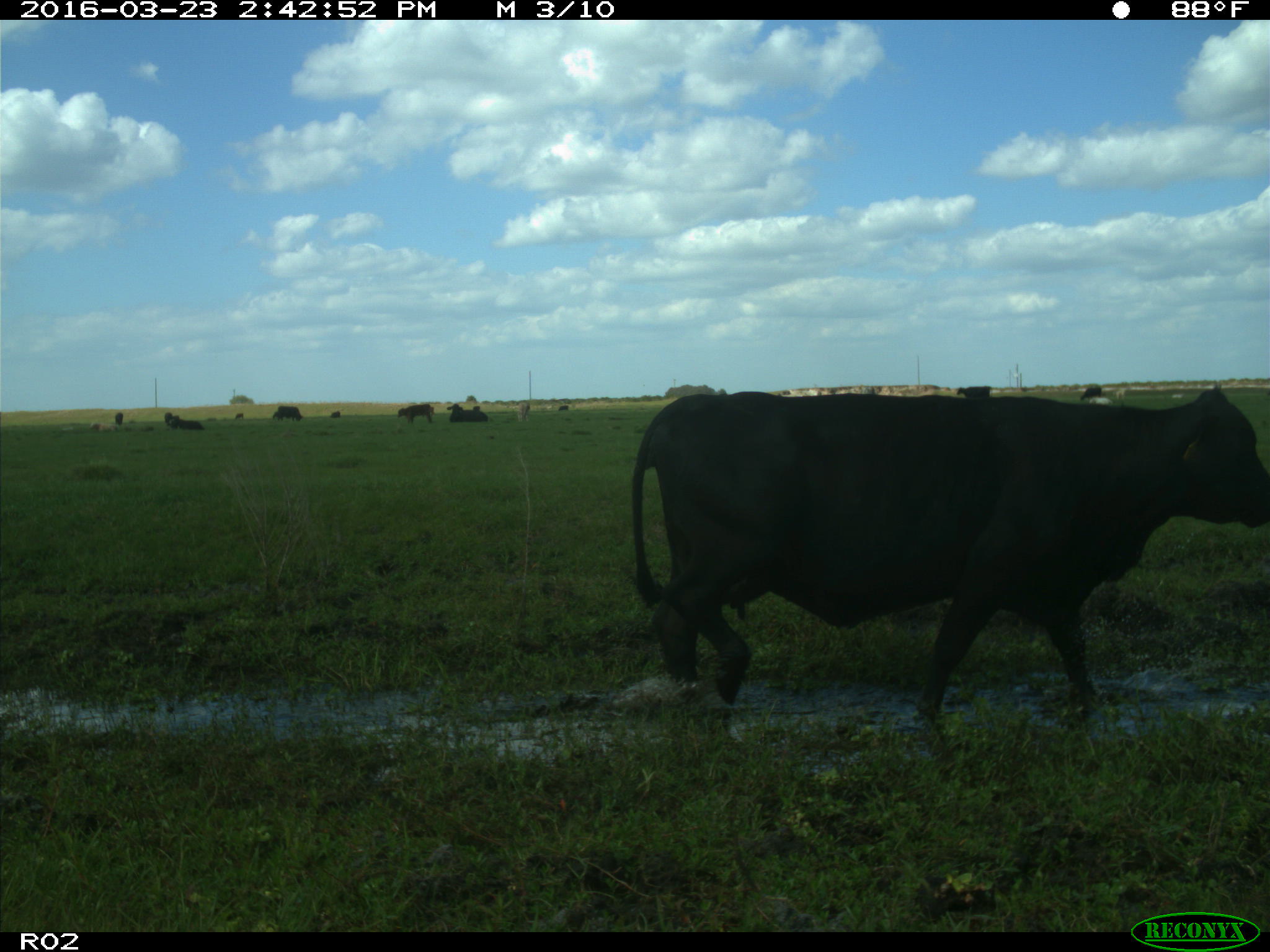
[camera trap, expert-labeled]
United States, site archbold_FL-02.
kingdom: Animalia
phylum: Chordata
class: Mammalia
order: Artiodactyla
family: Bovidae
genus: Bos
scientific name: Bos taurus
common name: domestic cow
Bos taurus (domestic cow).